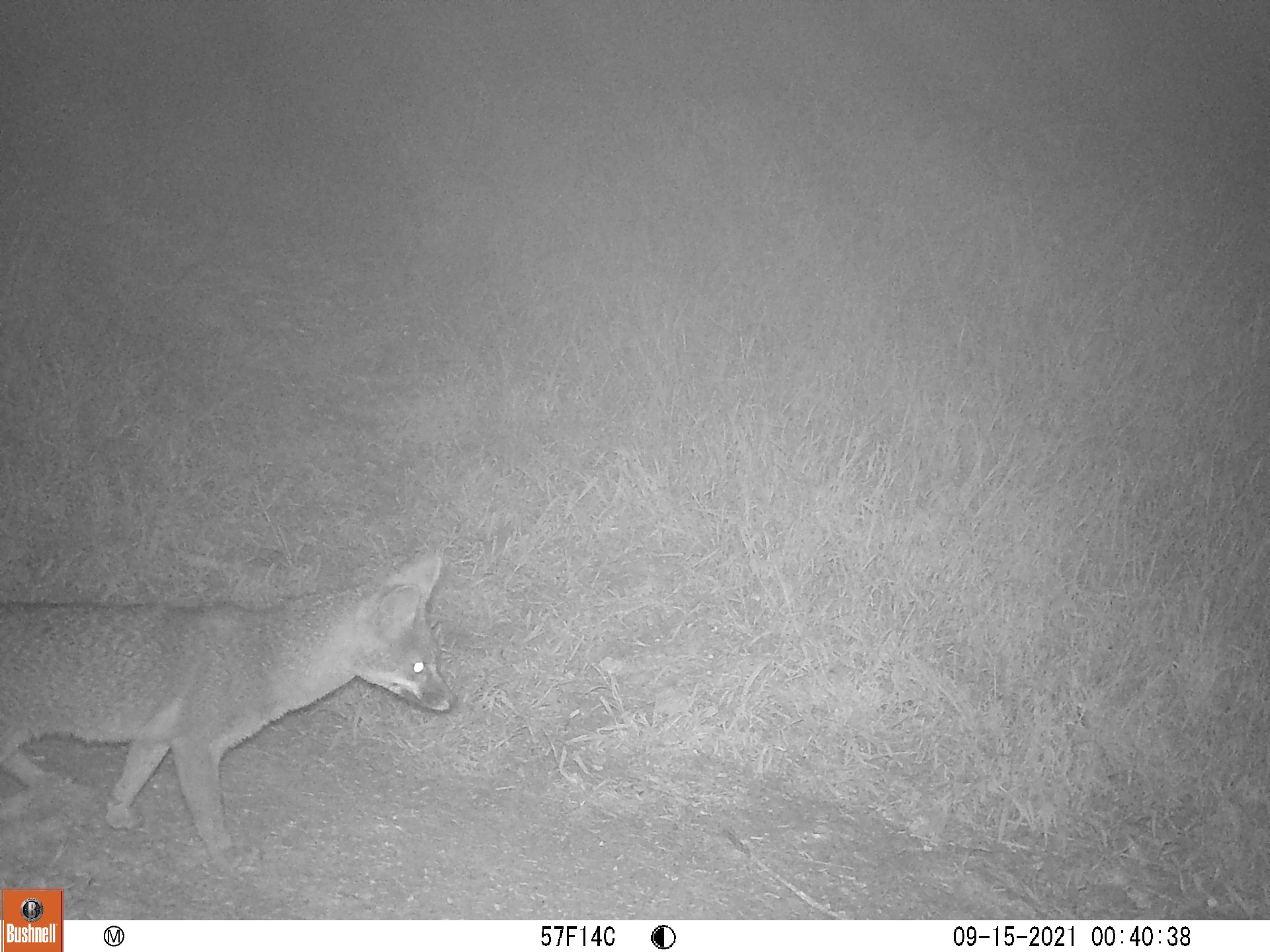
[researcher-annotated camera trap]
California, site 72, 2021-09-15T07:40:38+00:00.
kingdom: Animalia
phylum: Chordata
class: Mammalia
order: Carnivora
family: Canidae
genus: Urocyon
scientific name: Urocyon cinereoargenteus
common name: gray fox